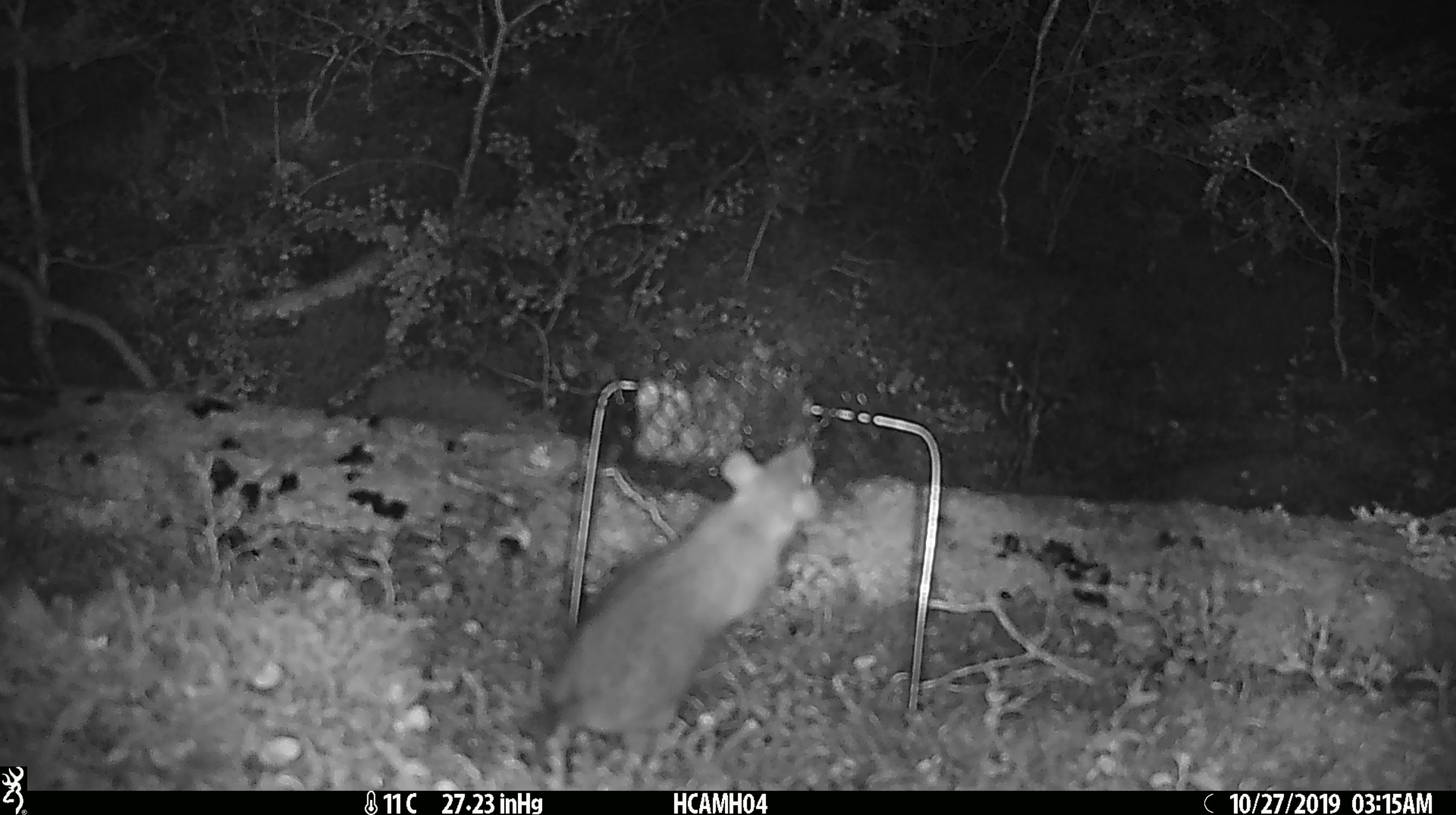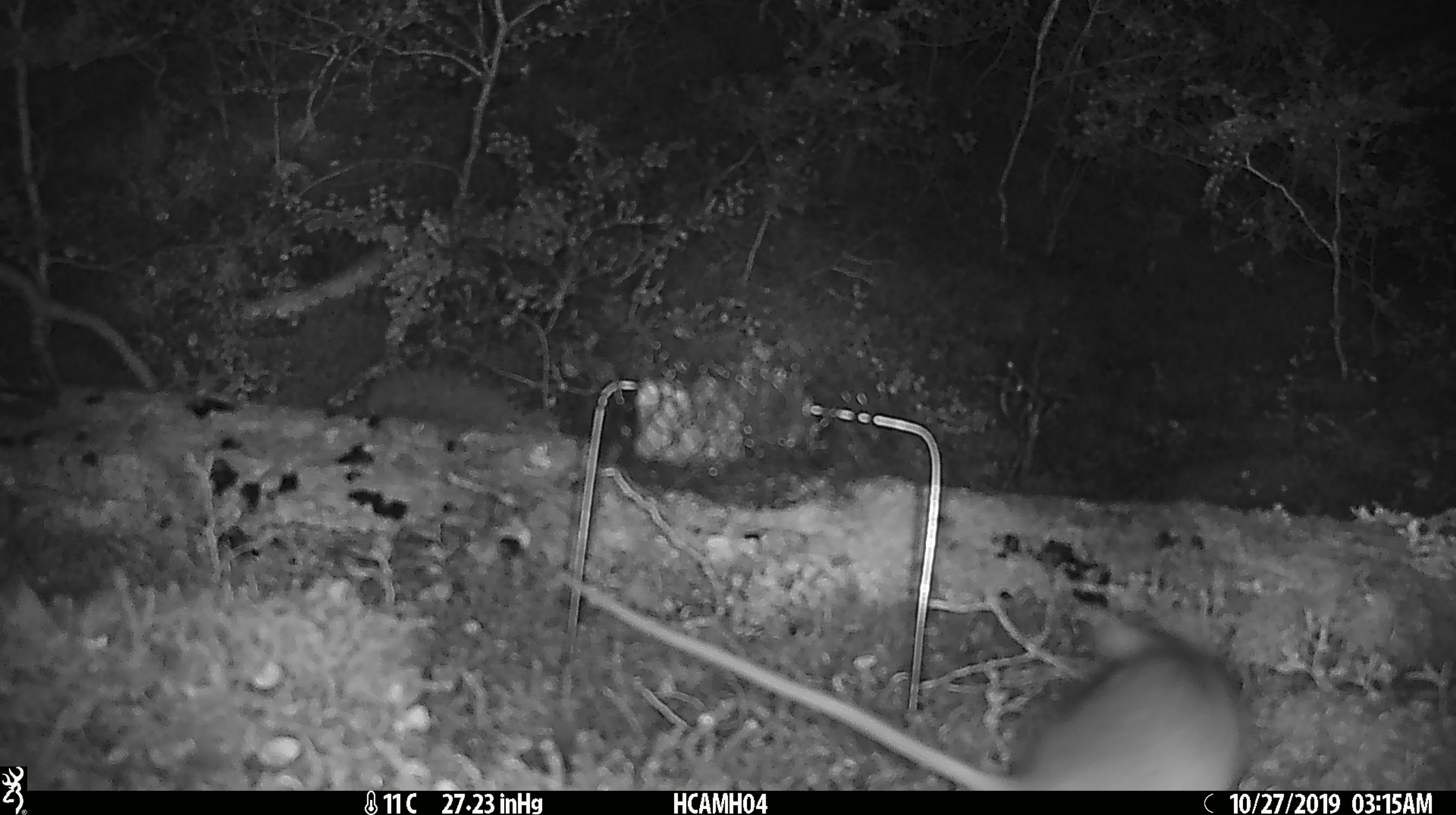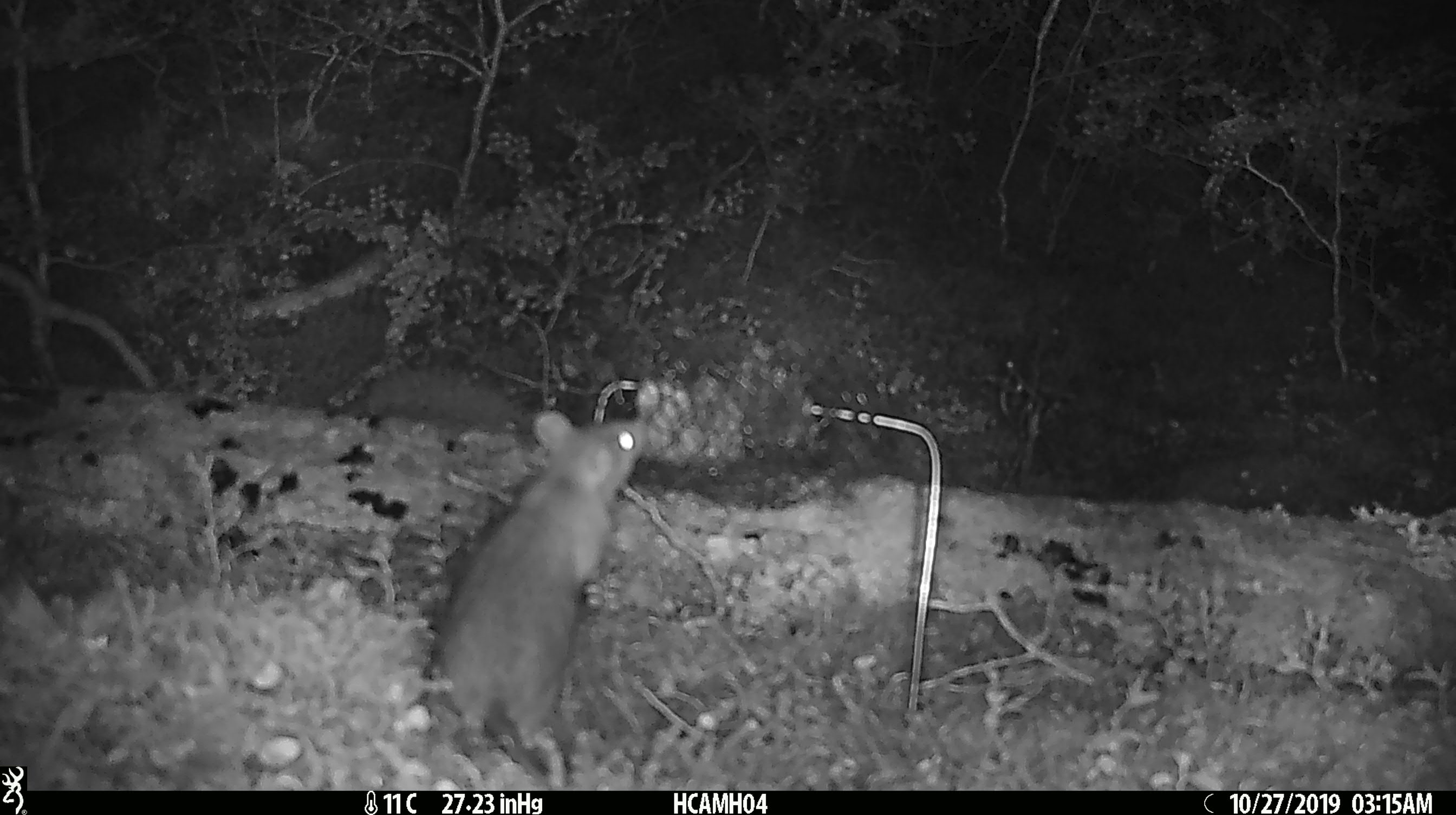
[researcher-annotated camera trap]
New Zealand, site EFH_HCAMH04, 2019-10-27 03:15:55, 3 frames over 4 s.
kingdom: Animalia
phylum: Chordata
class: Mammalia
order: Rodentia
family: Muridae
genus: Rattus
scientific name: Rattus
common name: rat